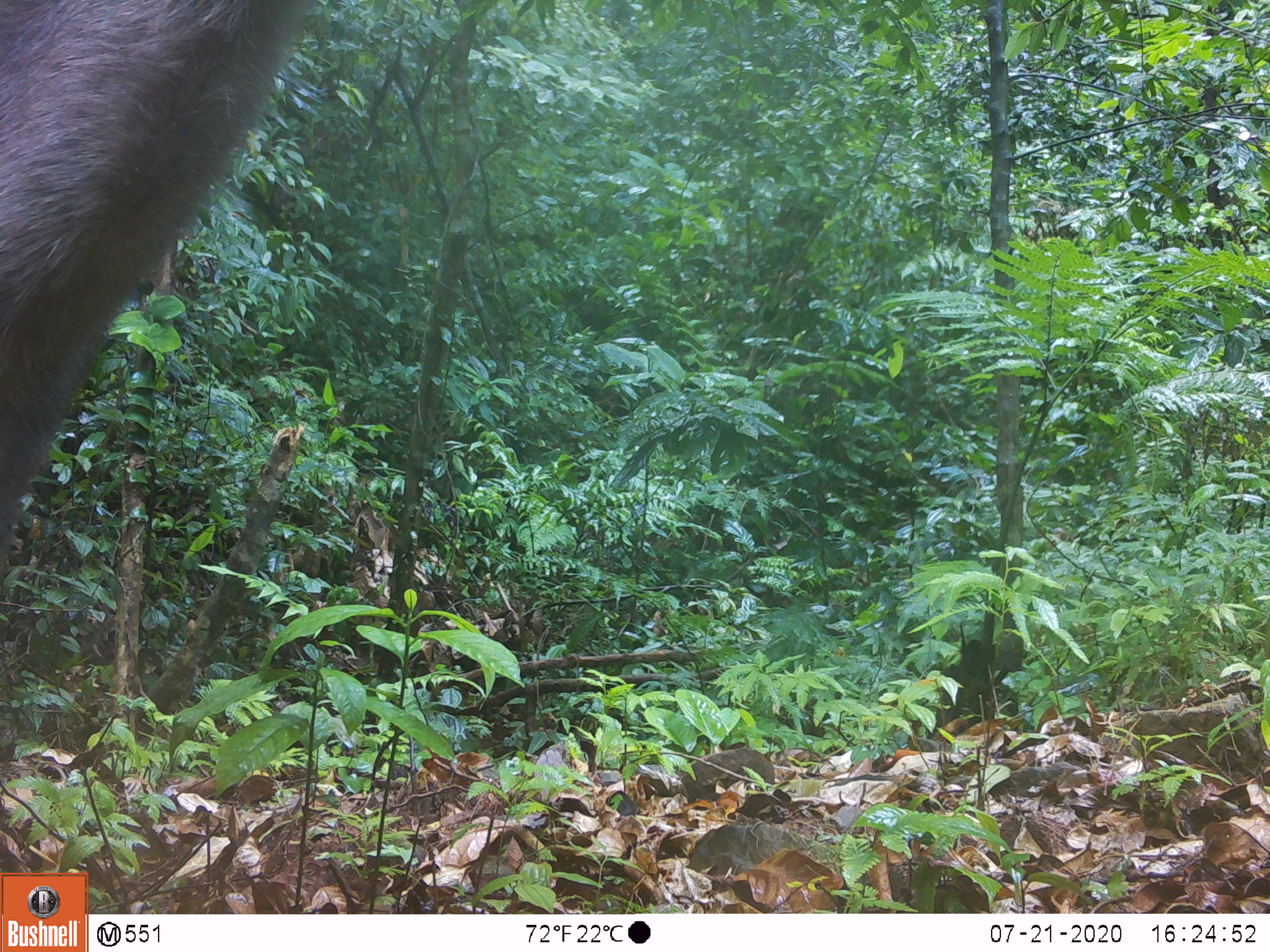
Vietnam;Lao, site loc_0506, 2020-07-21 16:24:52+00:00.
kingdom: Animalia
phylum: Chordata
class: Mammalia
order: Artiodactyla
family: Cervidae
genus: Rusa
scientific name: Rusa unicolor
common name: sambar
Sambar (Rusa unicolor). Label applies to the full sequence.